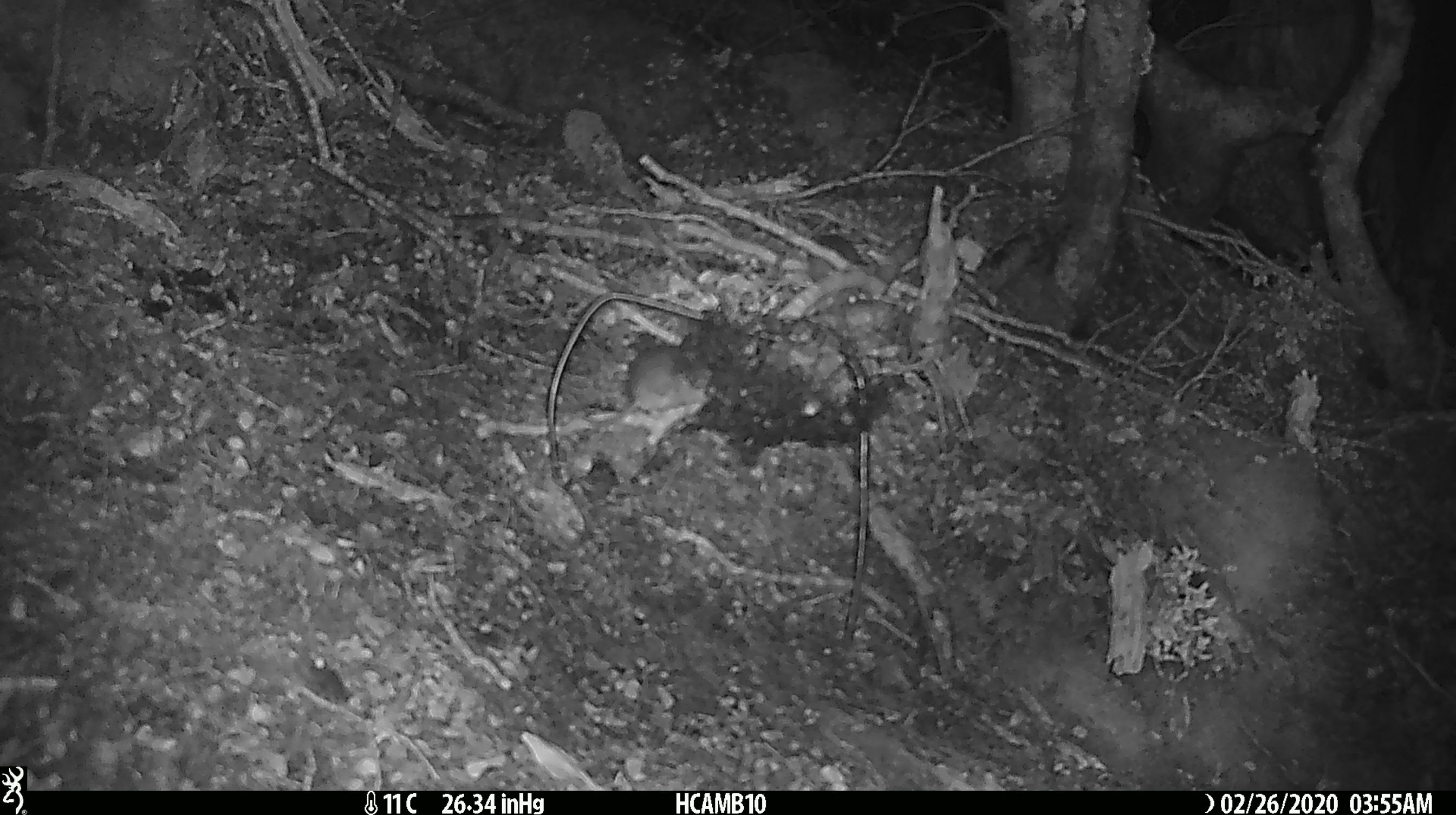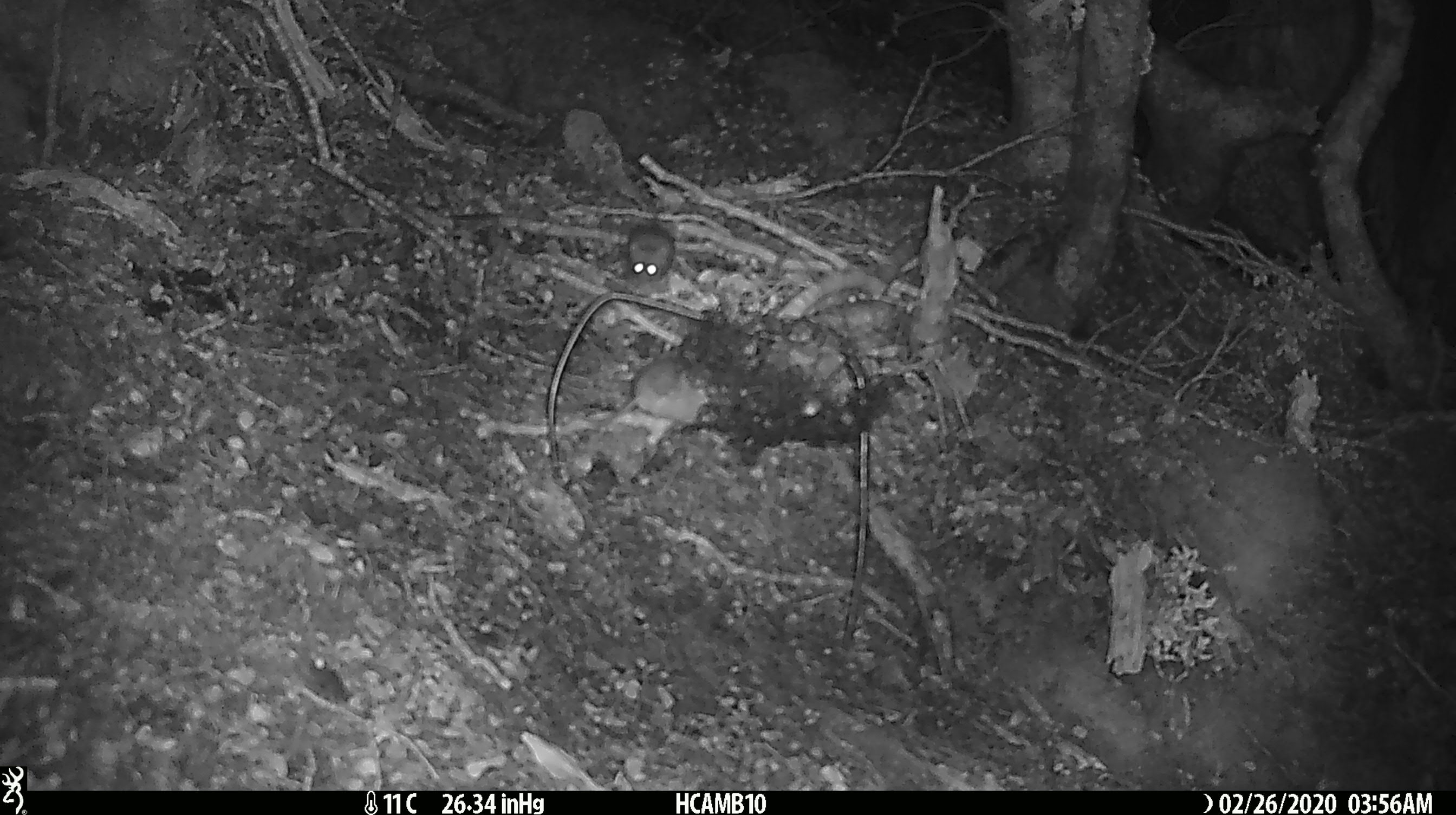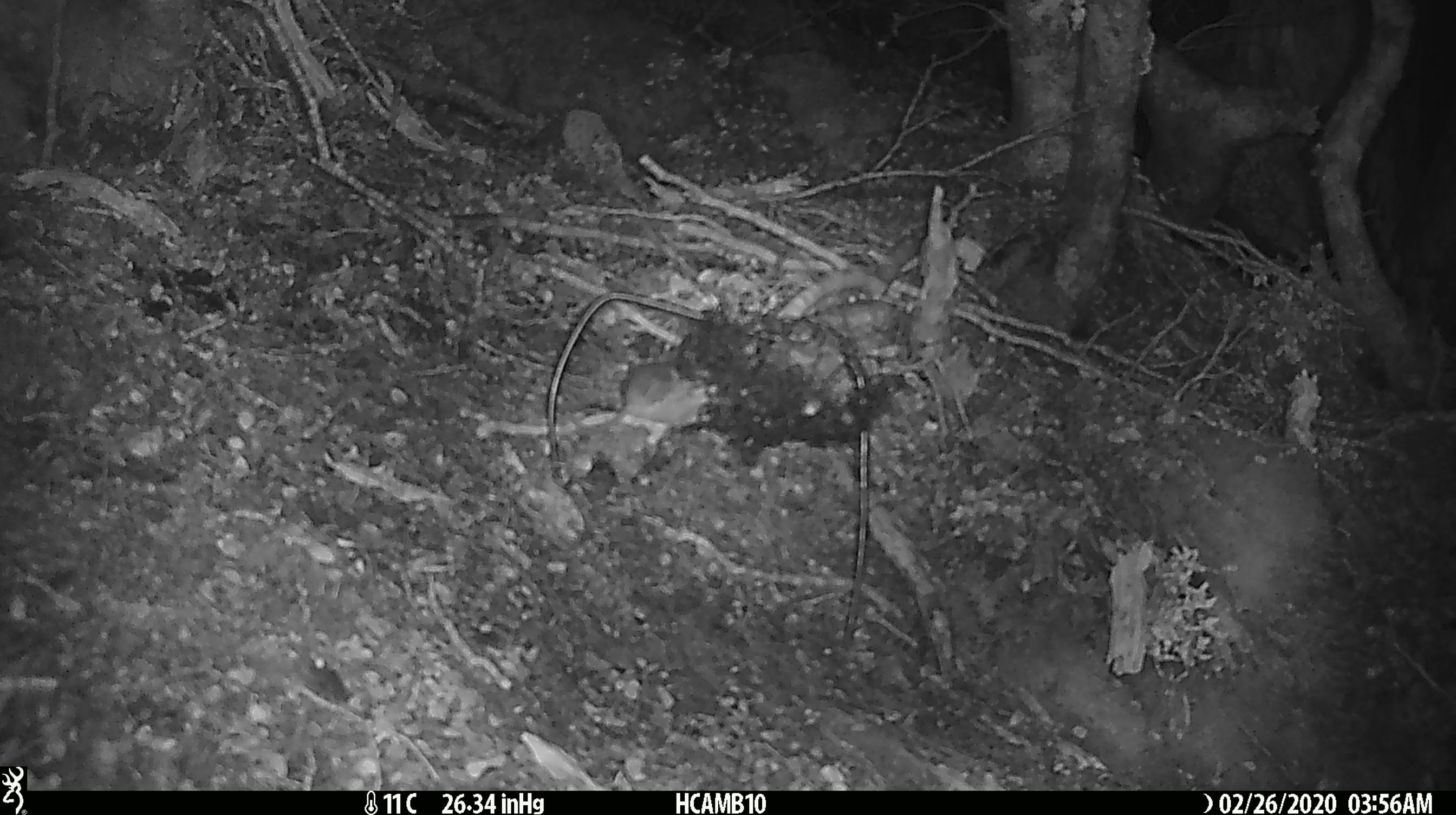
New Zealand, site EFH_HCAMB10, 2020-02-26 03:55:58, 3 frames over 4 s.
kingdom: Animalia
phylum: Chordata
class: Mammalia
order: Rodentia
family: Muridae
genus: Mus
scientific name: Mus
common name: mouse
Mouse (Mus).